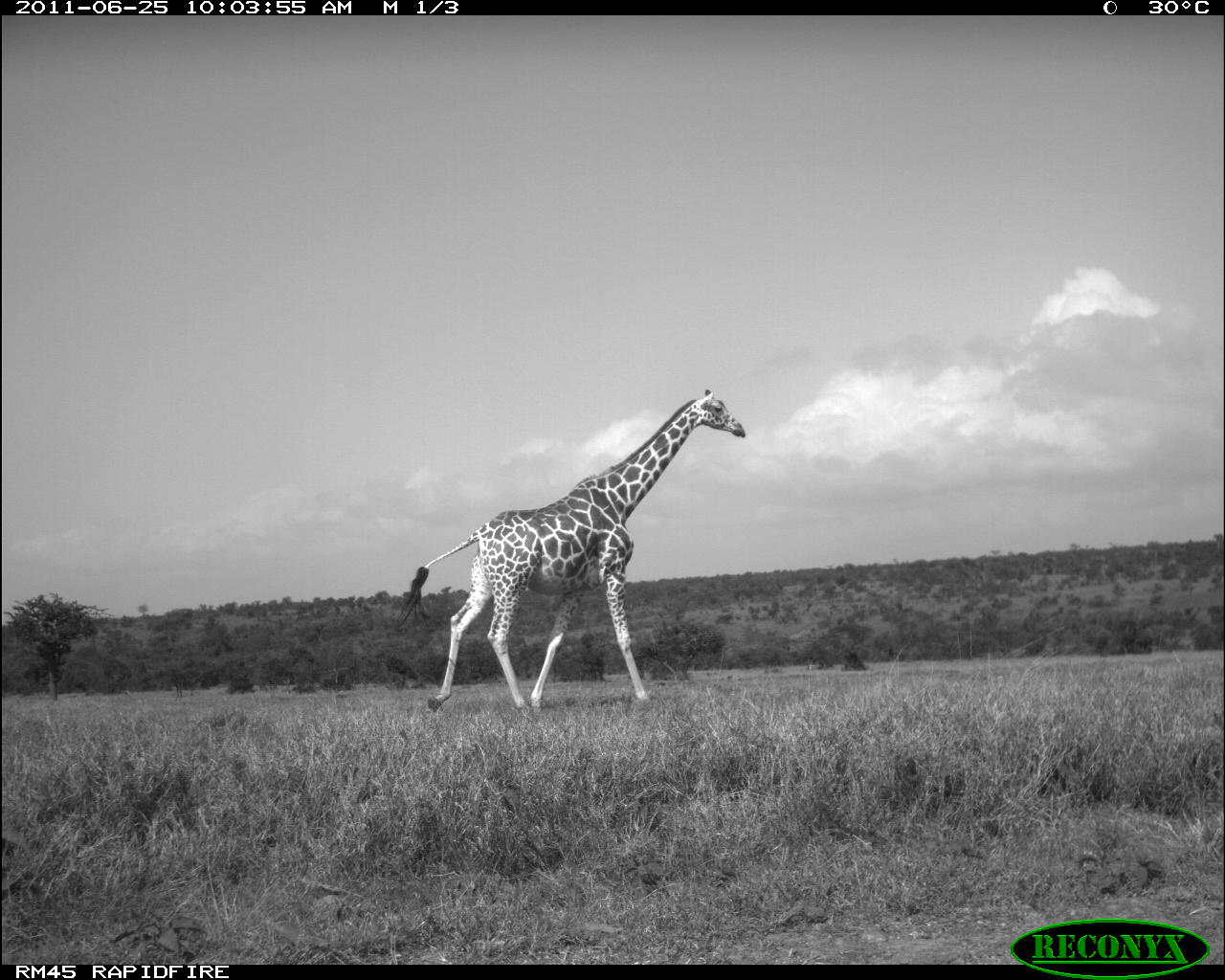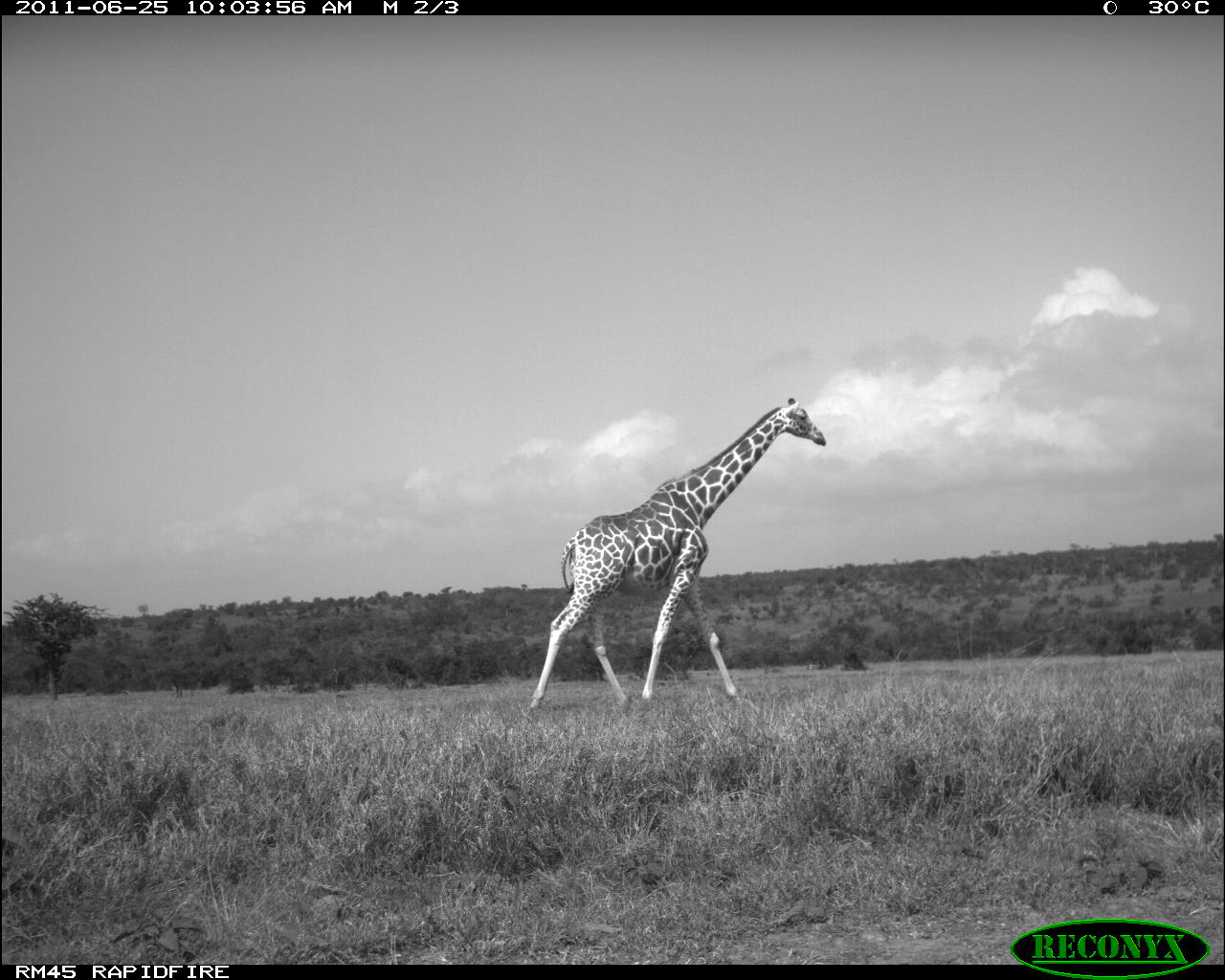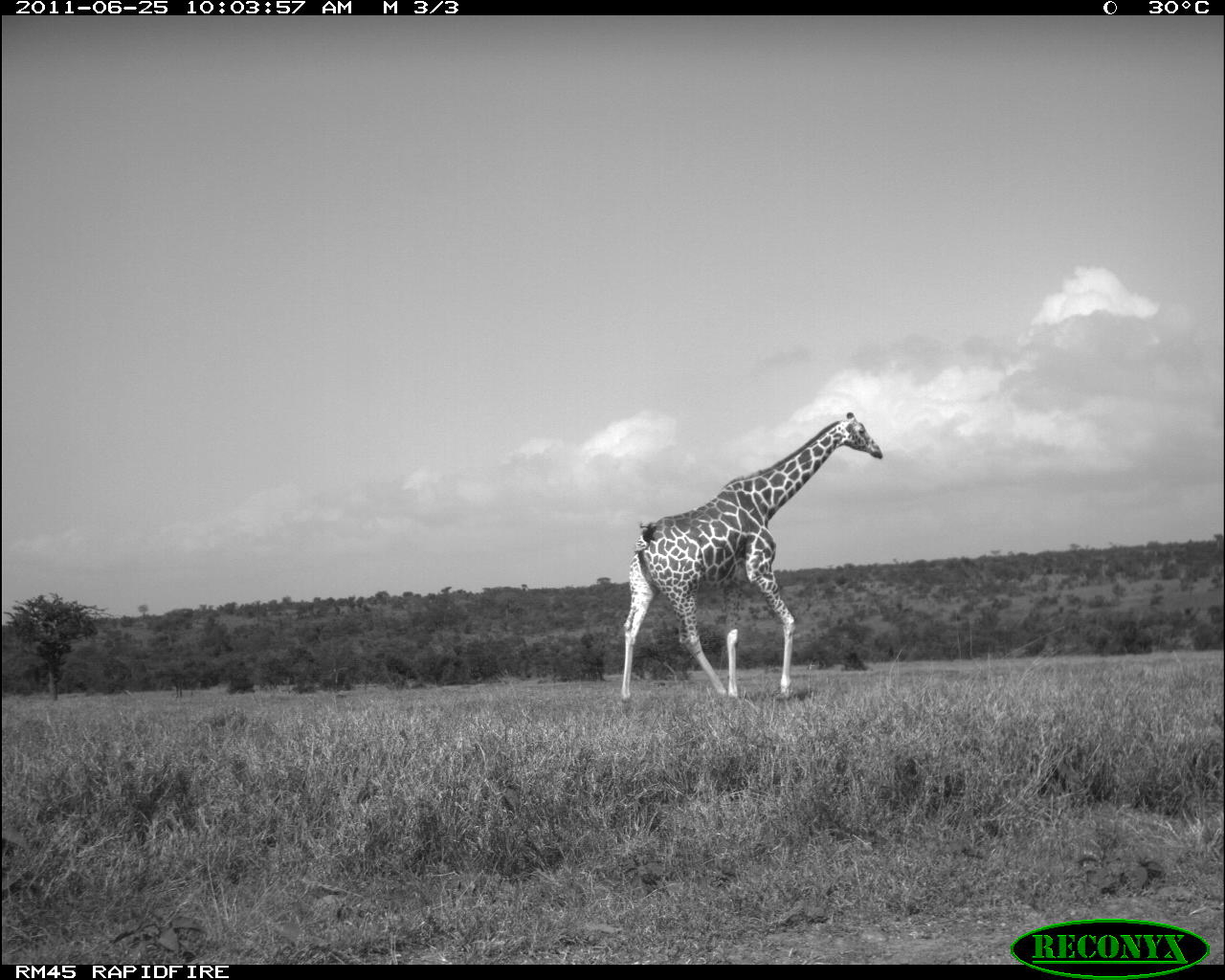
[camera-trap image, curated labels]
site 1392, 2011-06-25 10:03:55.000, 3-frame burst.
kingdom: Animalia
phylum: Chordata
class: Mammalia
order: Artiodactyla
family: Giraffidae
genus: Giraffa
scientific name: Giraffa camelopardalis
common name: giraffe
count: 1